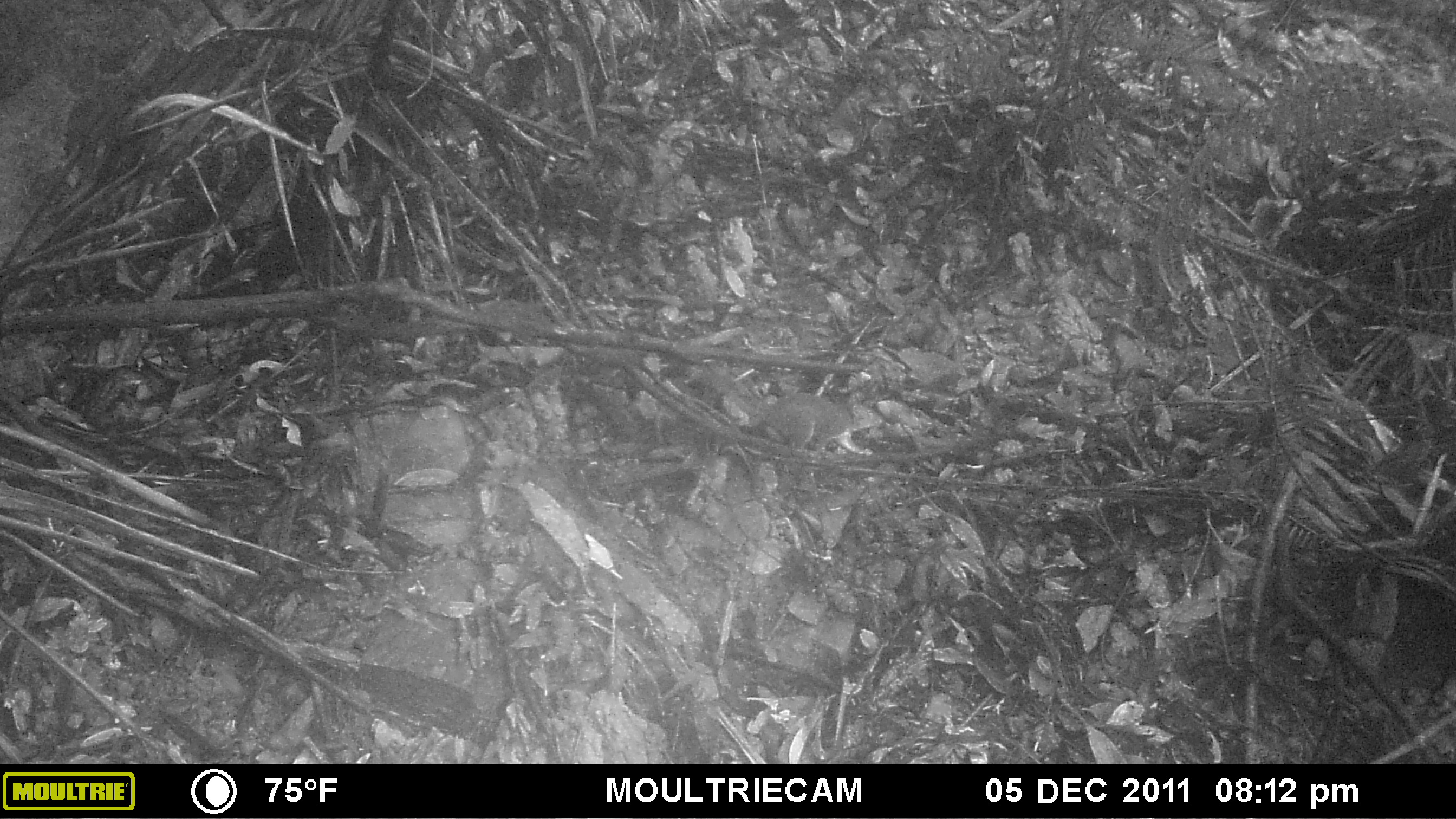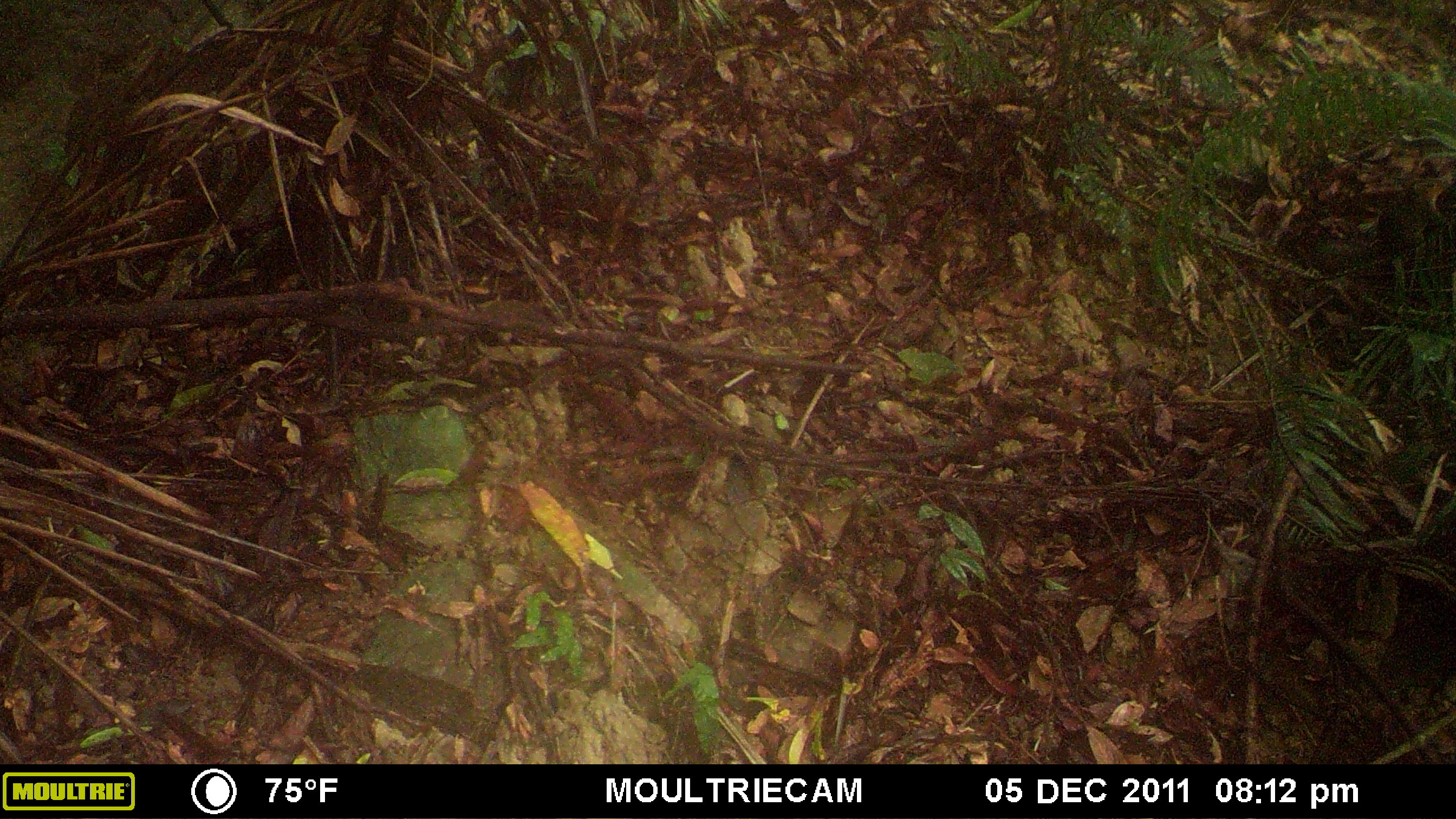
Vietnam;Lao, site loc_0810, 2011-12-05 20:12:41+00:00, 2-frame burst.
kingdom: Animalia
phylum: Chordata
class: Mammalia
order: Rodentia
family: Sciuridae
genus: Dremomys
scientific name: Dremomys rufigenis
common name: red-cheeked squirrel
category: red cheeked squirrel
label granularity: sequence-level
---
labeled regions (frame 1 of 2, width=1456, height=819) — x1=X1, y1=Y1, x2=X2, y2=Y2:
red cheeked squirrel: x1=698, y1=361, x2=884, y2=459